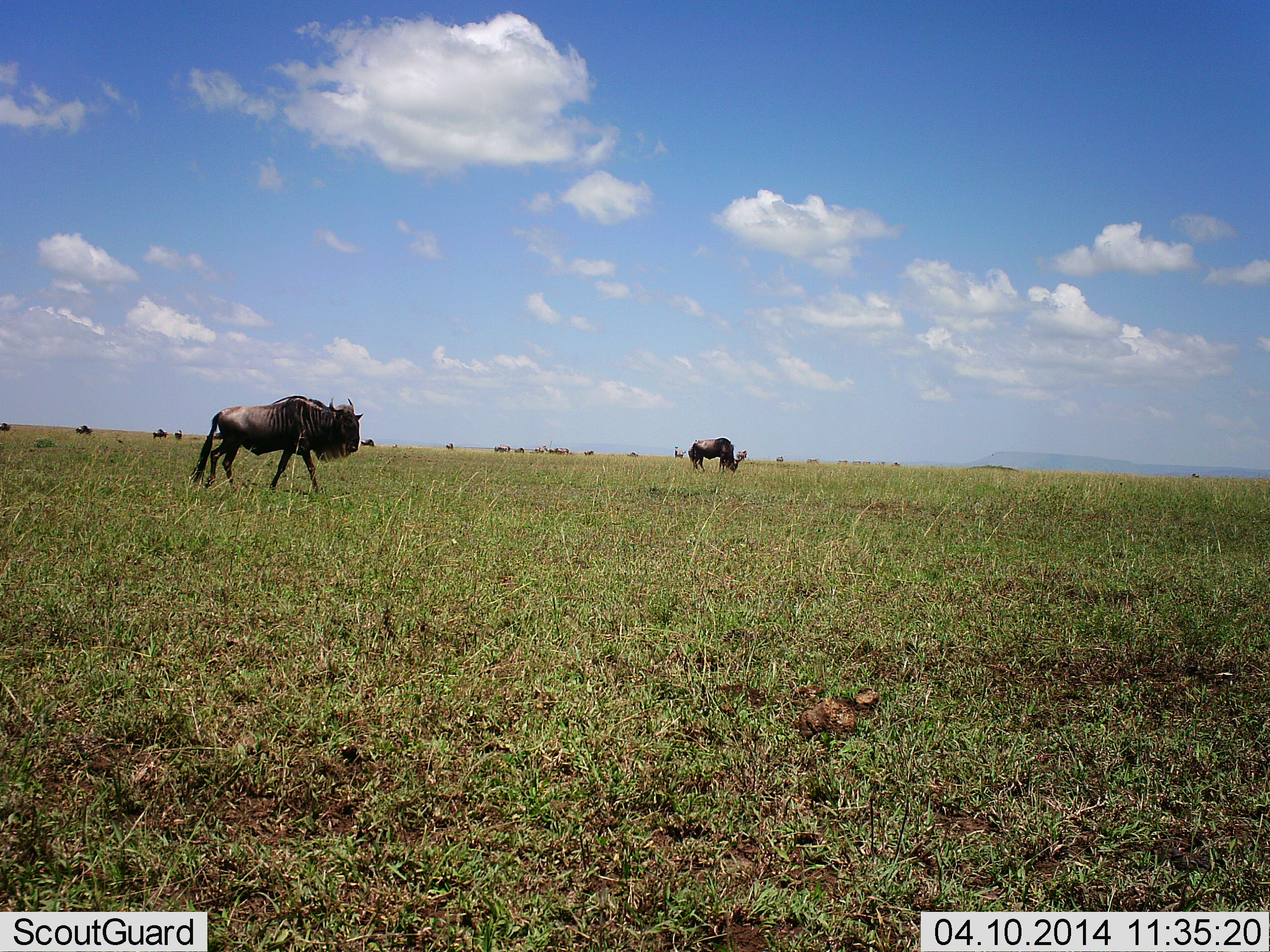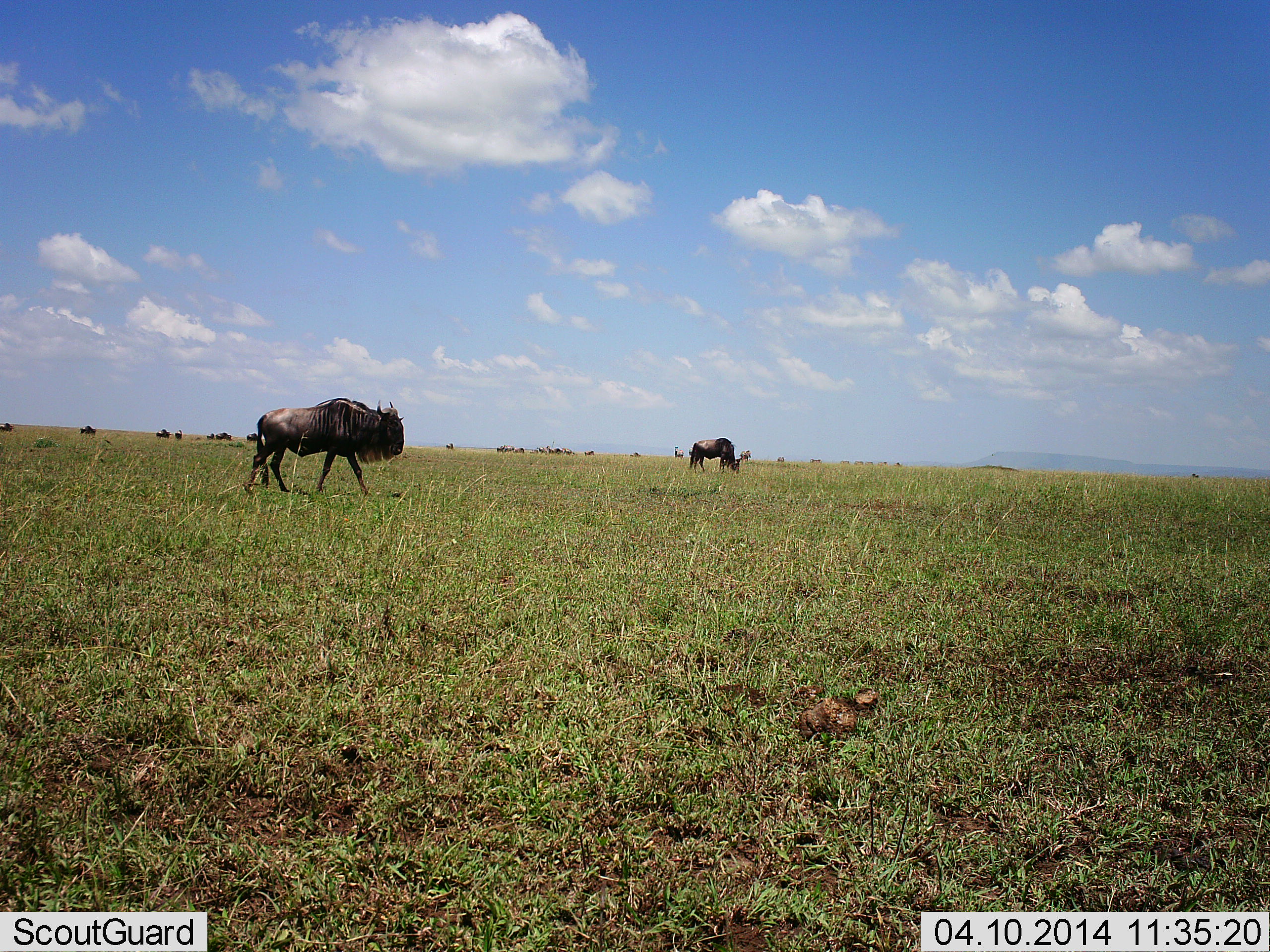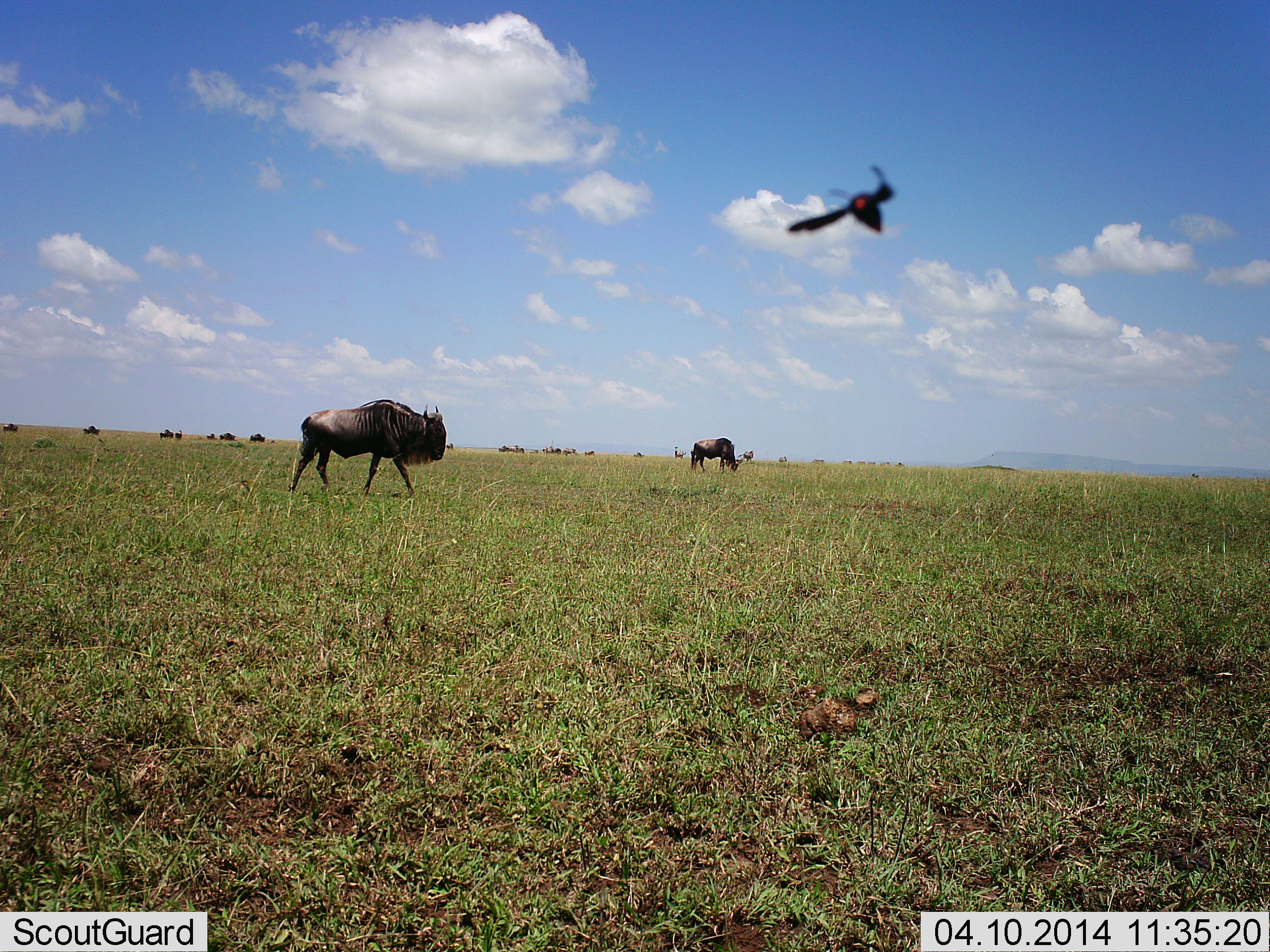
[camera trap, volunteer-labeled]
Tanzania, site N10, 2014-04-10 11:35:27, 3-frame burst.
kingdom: Animalia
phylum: Arthropoda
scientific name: Arthropoda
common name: arthropods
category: insectspider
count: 1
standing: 0%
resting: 0%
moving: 100%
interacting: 0%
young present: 0%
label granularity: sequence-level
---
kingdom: Animalia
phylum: Chordata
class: Mammalia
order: Artiodactyla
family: Bovidae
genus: Connochaetes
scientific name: Connochaetes taurinus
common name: blue wildebeest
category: wildebeest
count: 11-50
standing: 35%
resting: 0%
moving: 90%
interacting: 0%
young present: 0%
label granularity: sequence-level